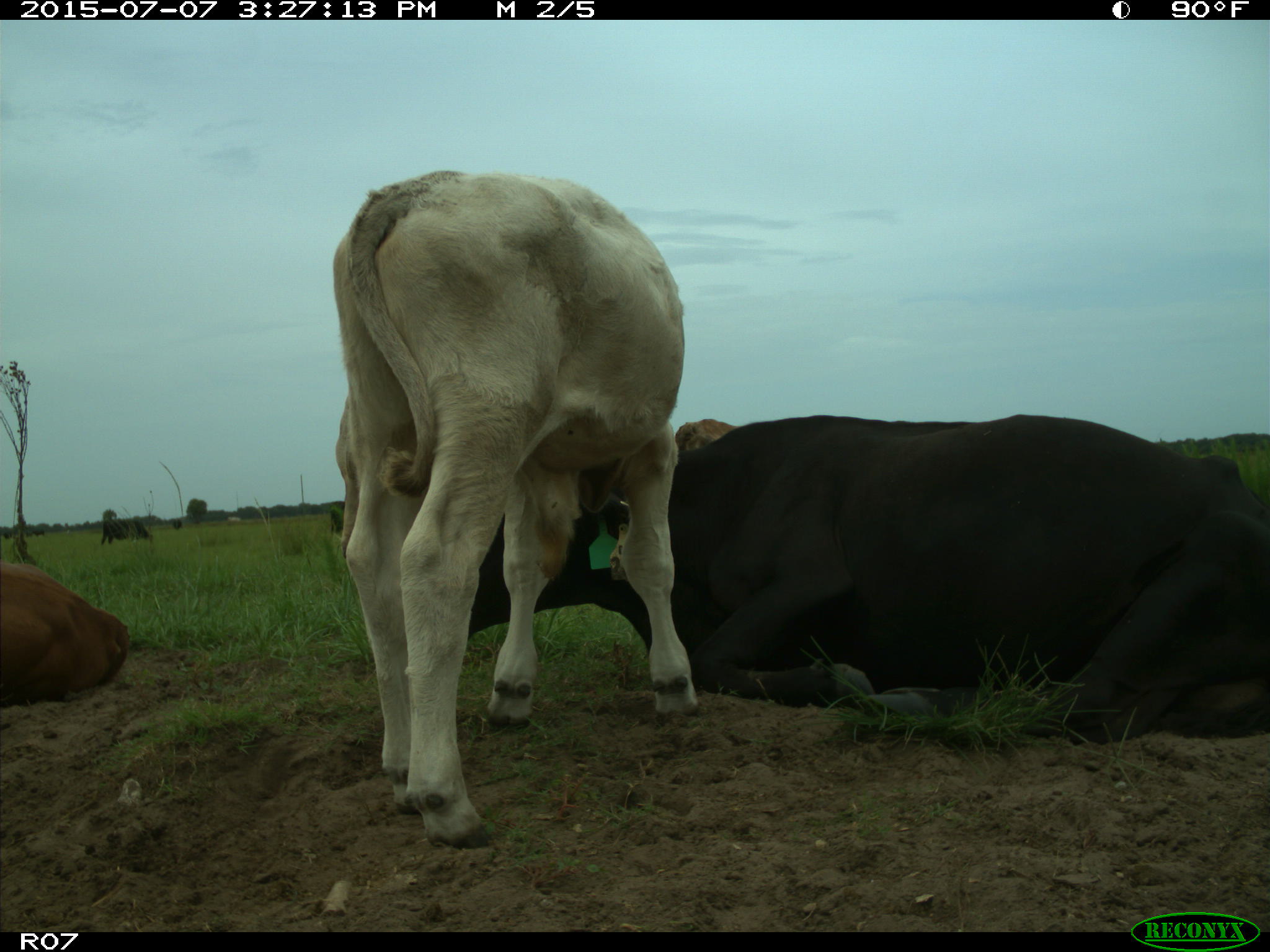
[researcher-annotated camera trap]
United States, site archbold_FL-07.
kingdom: Animalia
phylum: Chordata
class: Mammalia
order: Artiodactyla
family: Bovidae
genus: Bos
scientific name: Bos taurus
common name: domestic cow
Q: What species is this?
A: Bos taurus (domestic cow).